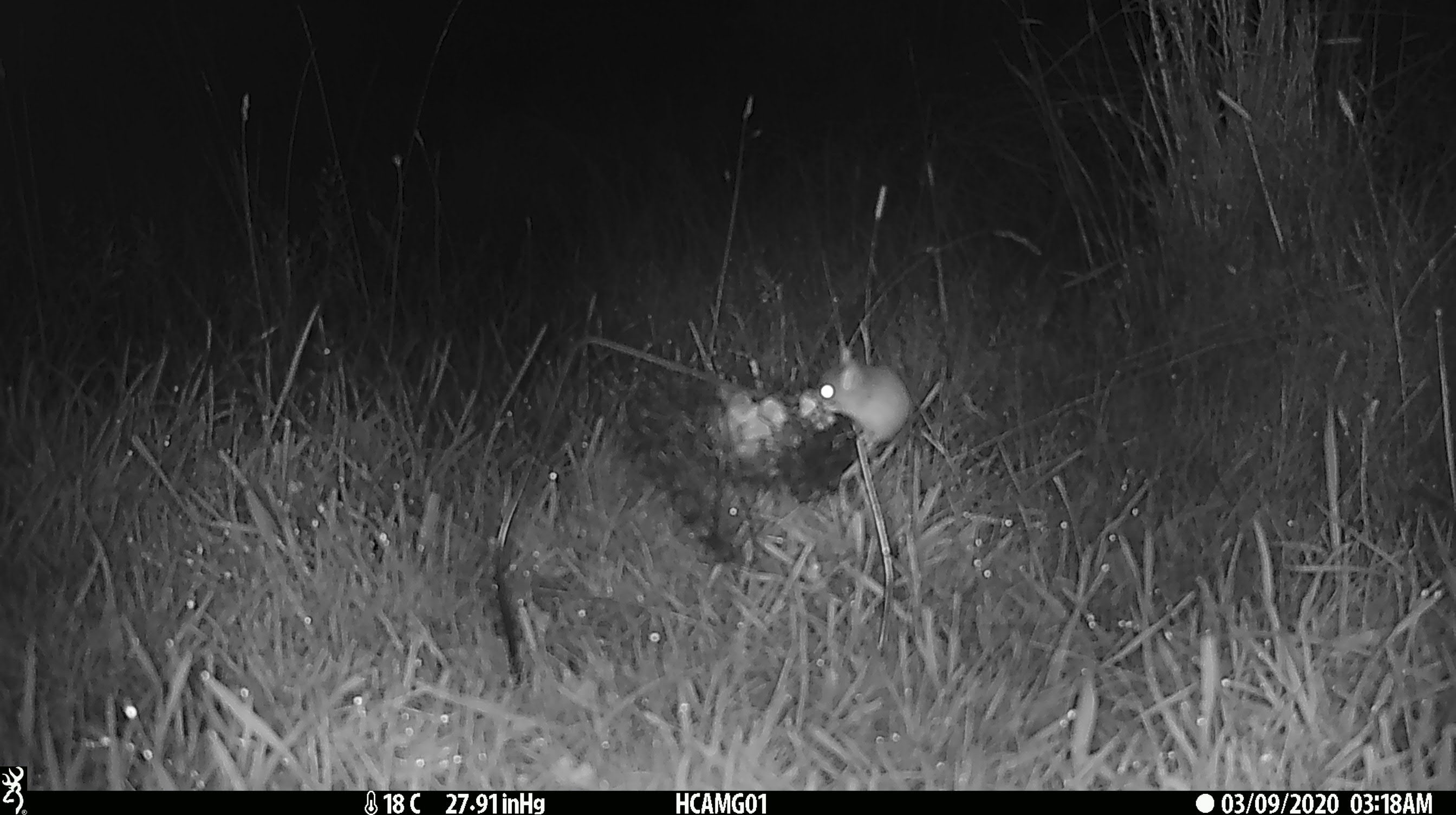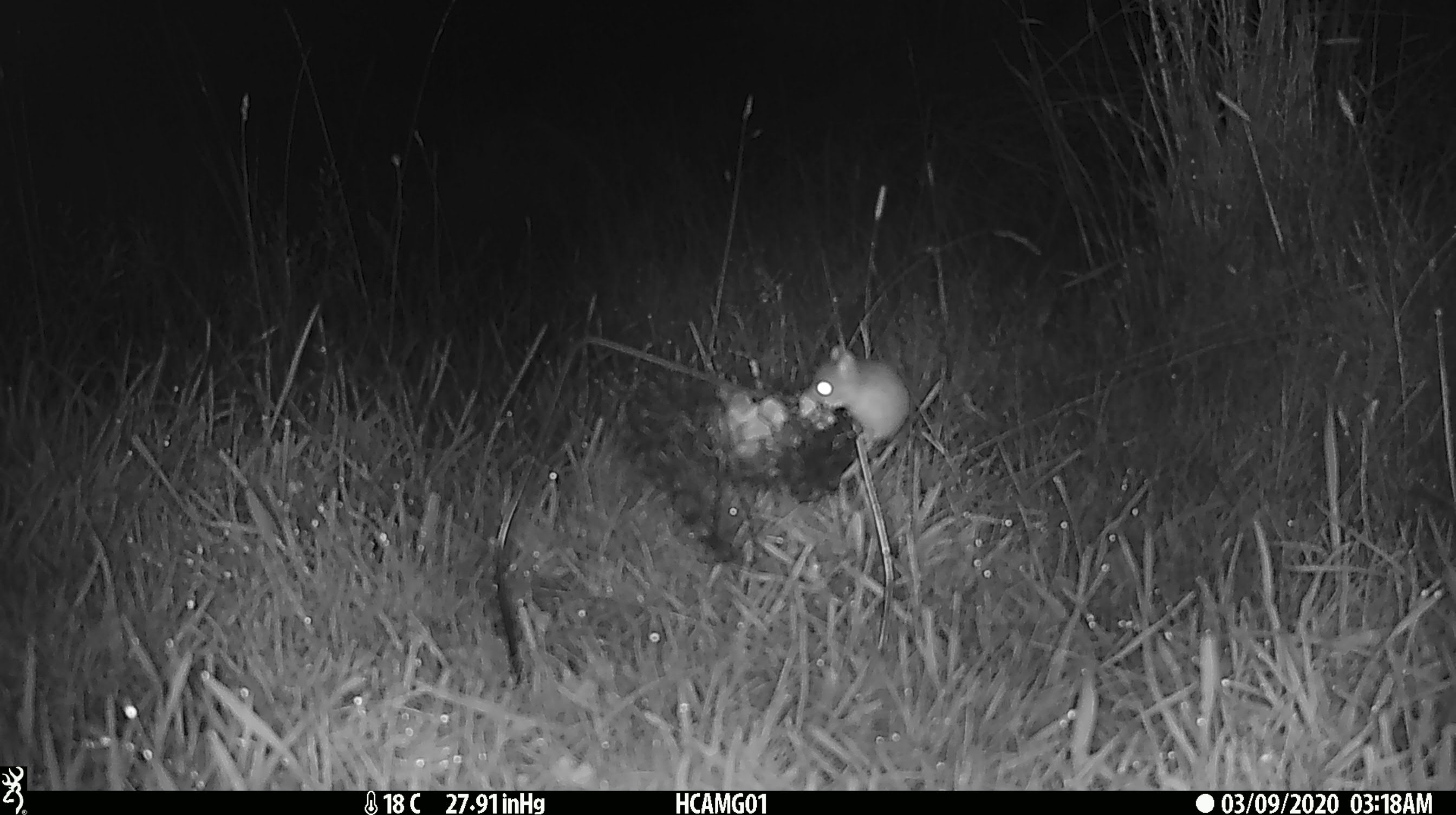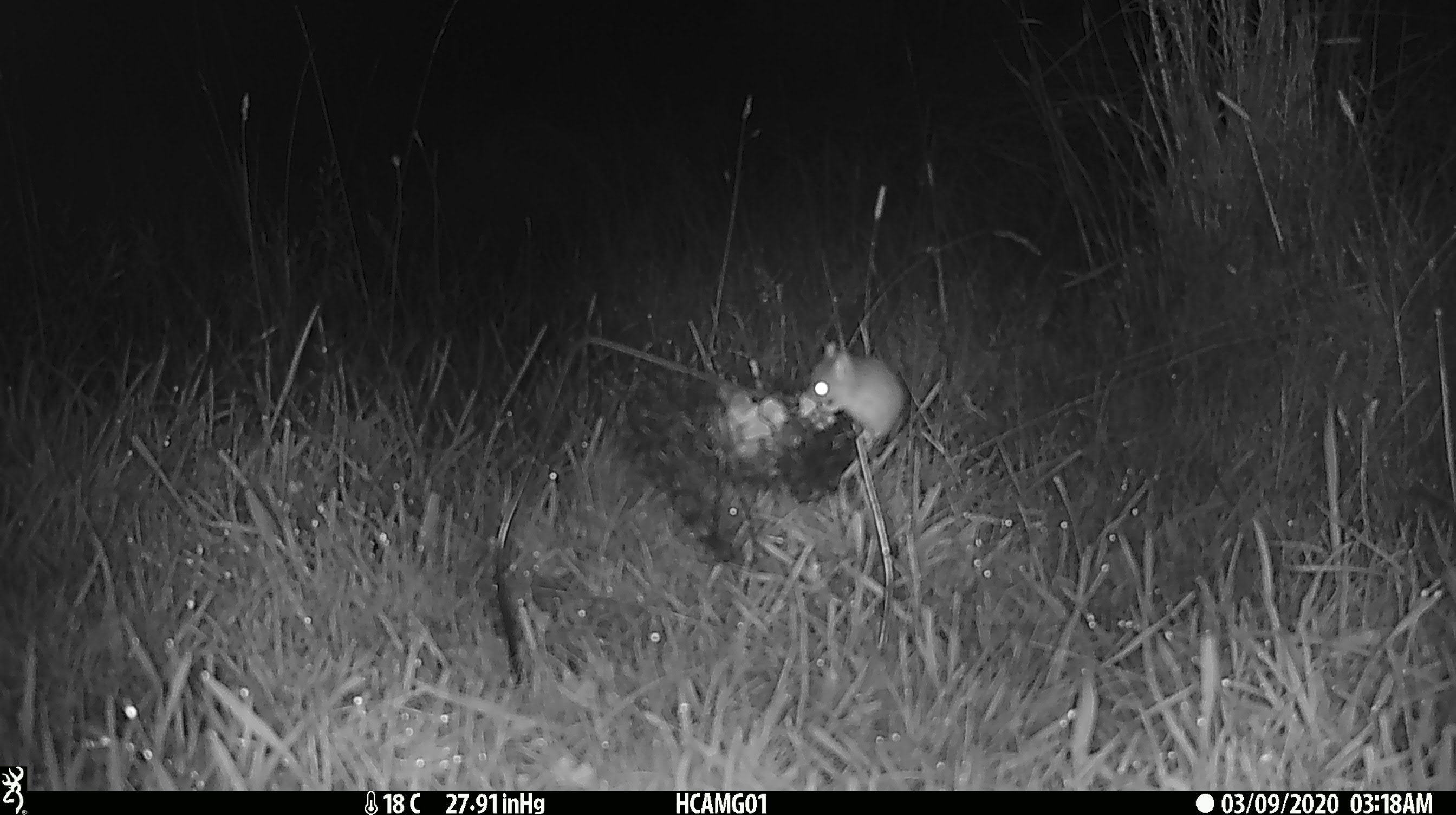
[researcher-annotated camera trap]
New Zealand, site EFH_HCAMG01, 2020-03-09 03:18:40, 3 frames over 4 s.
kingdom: Animalia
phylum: Chordata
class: Mammalia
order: Rodentia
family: Muridae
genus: Mus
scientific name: Mus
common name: mouse